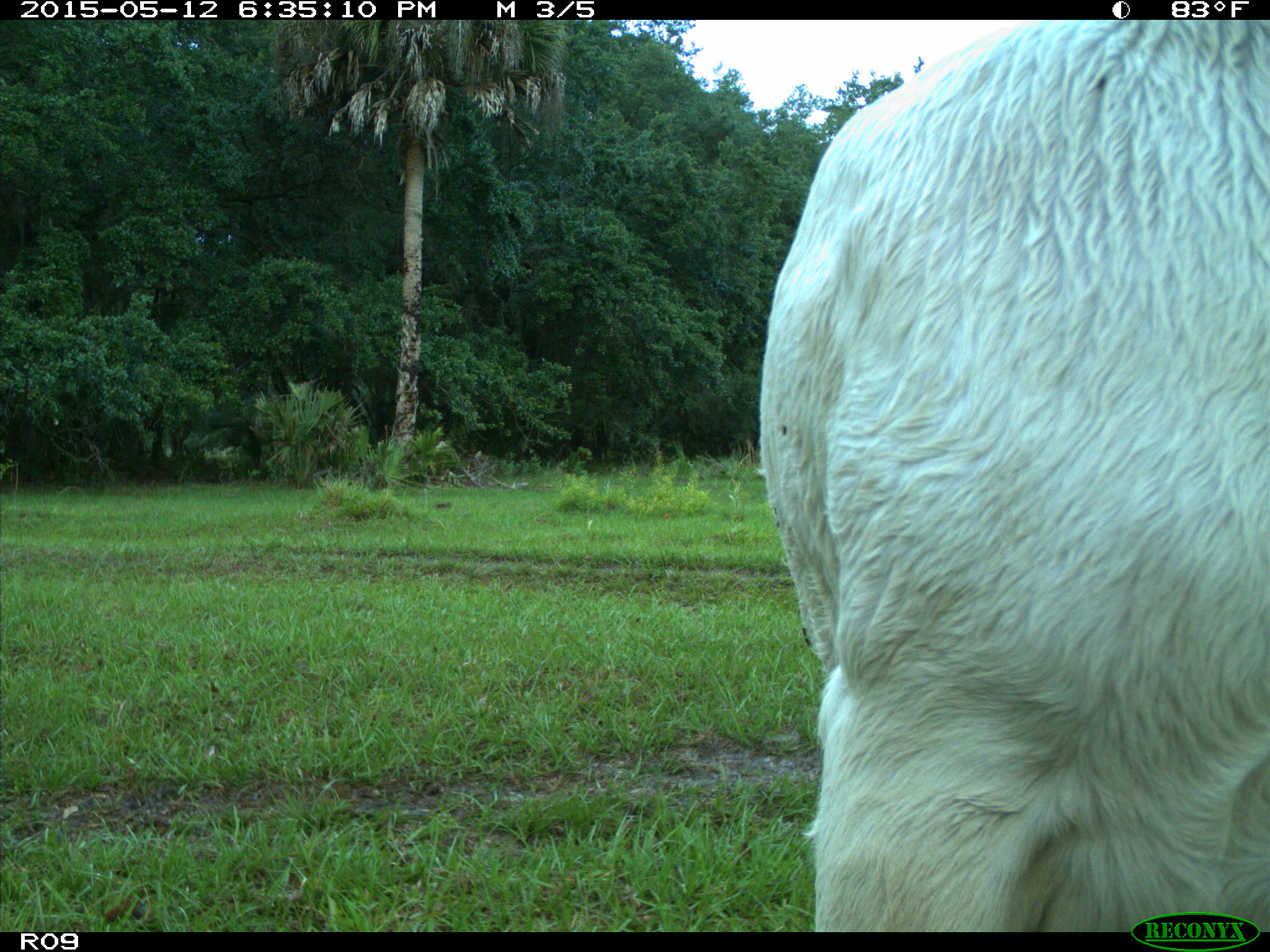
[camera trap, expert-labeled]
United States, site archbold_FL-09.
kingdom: Animalia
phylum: Chordata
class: Mammalia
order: Artiodactyla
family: Bovidae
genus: Bos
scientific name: Bos taurus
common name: domestic cow